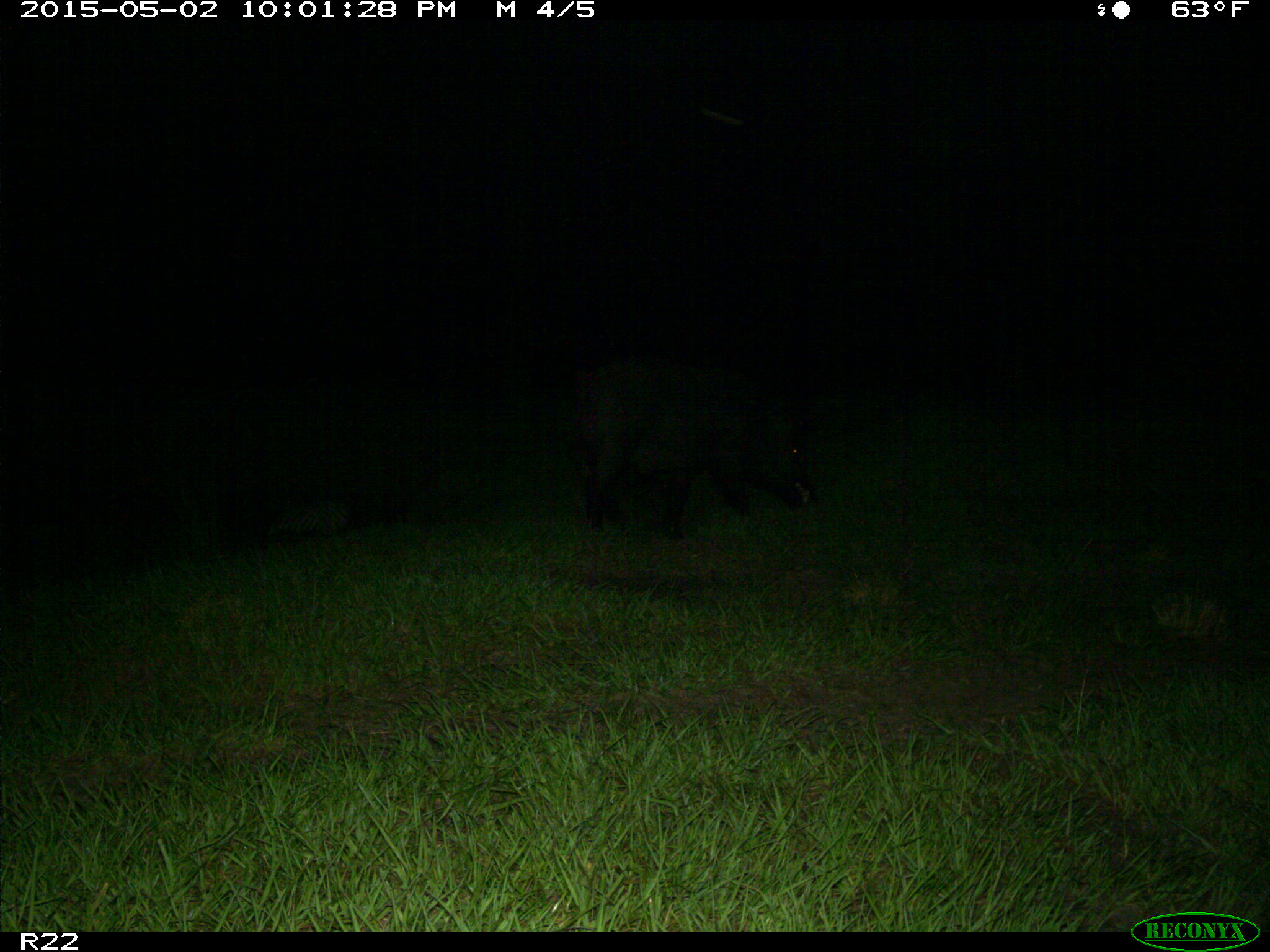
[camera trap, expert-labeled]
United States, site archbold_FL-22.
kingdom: Animalia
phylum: Chordata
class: Mammalia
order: Artiodactyla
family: Suidae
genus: Sus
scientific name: Sus scrofa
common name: wild boar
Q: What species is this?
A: Sus scrofa (wild boar).